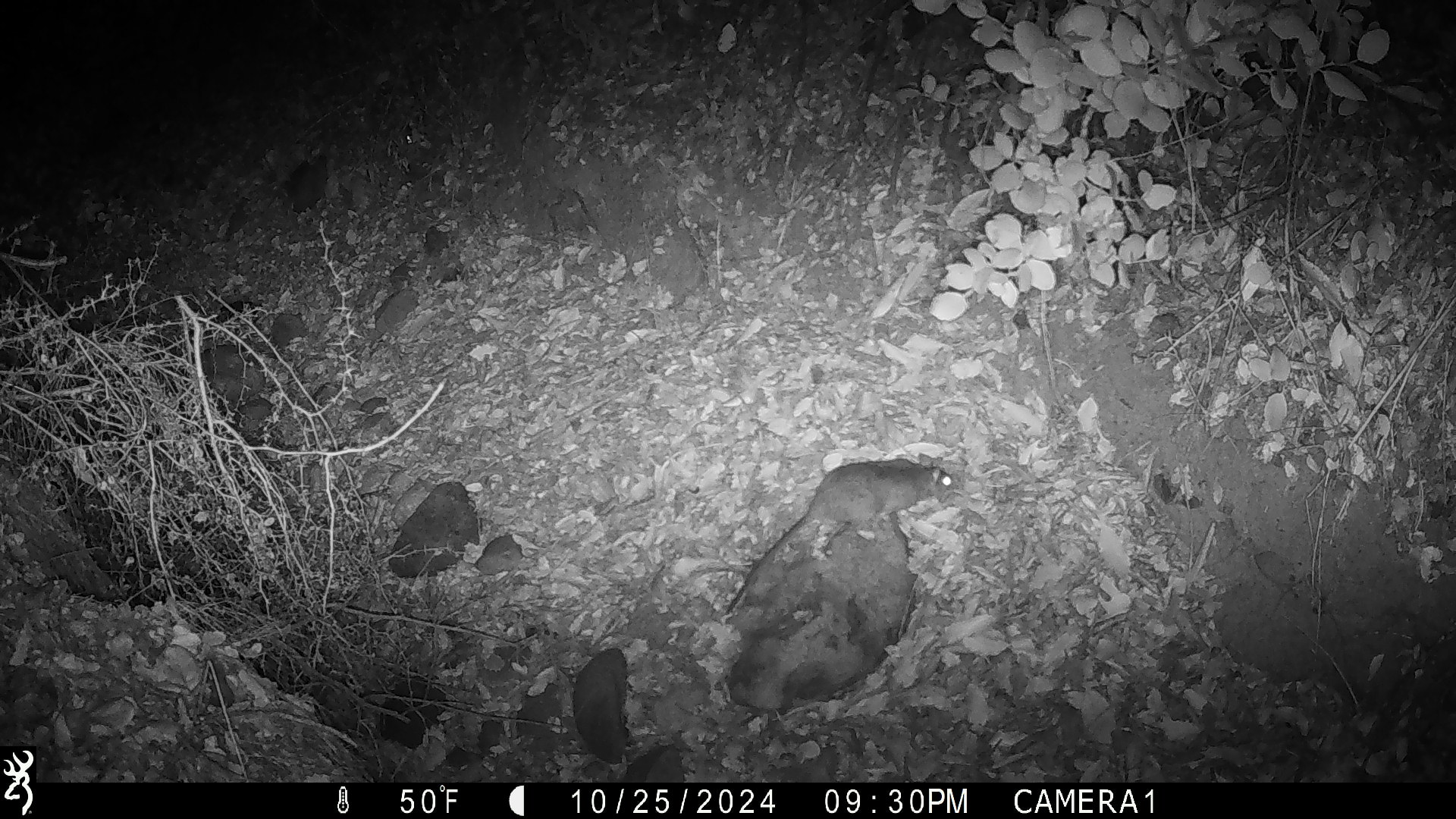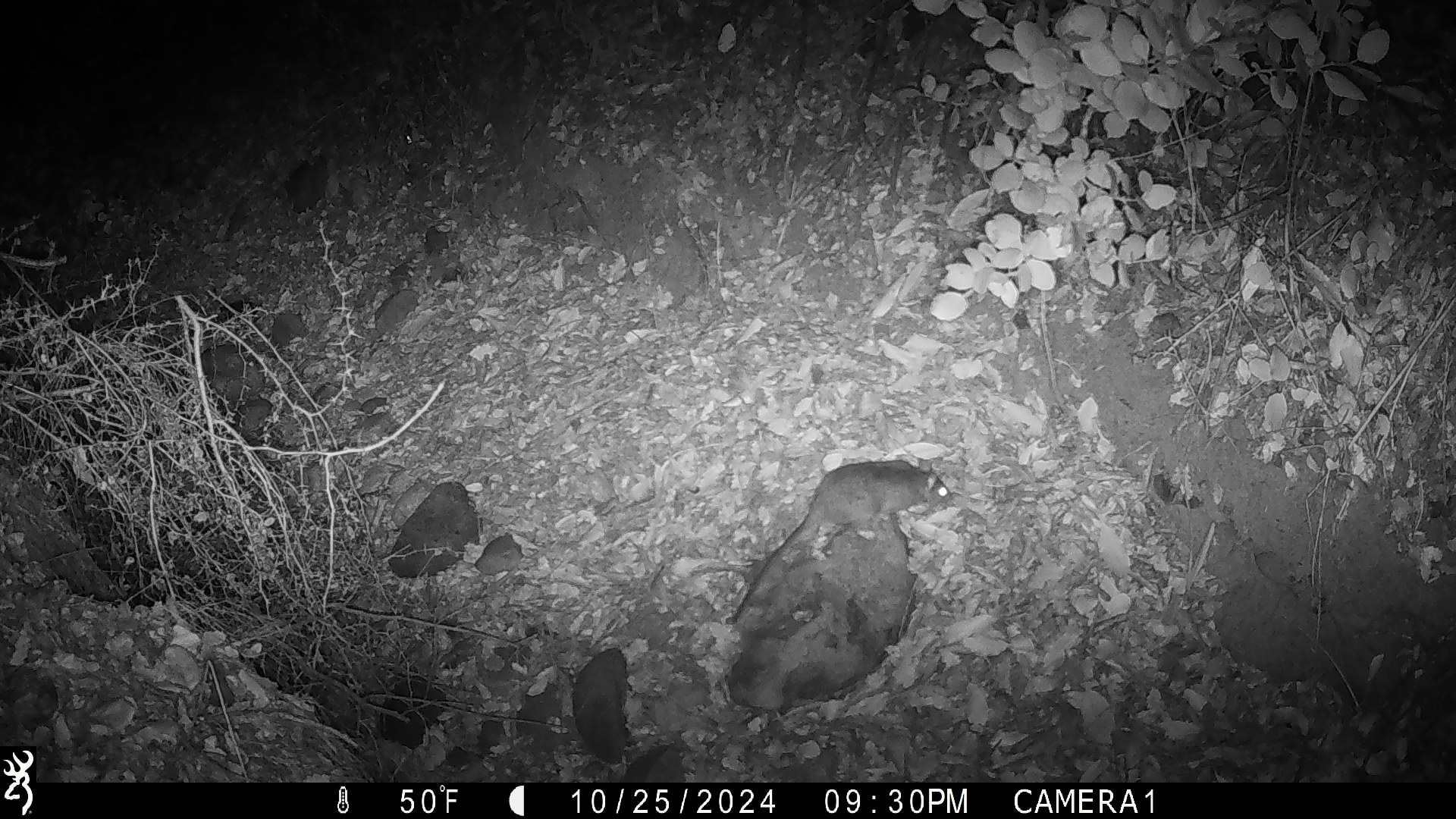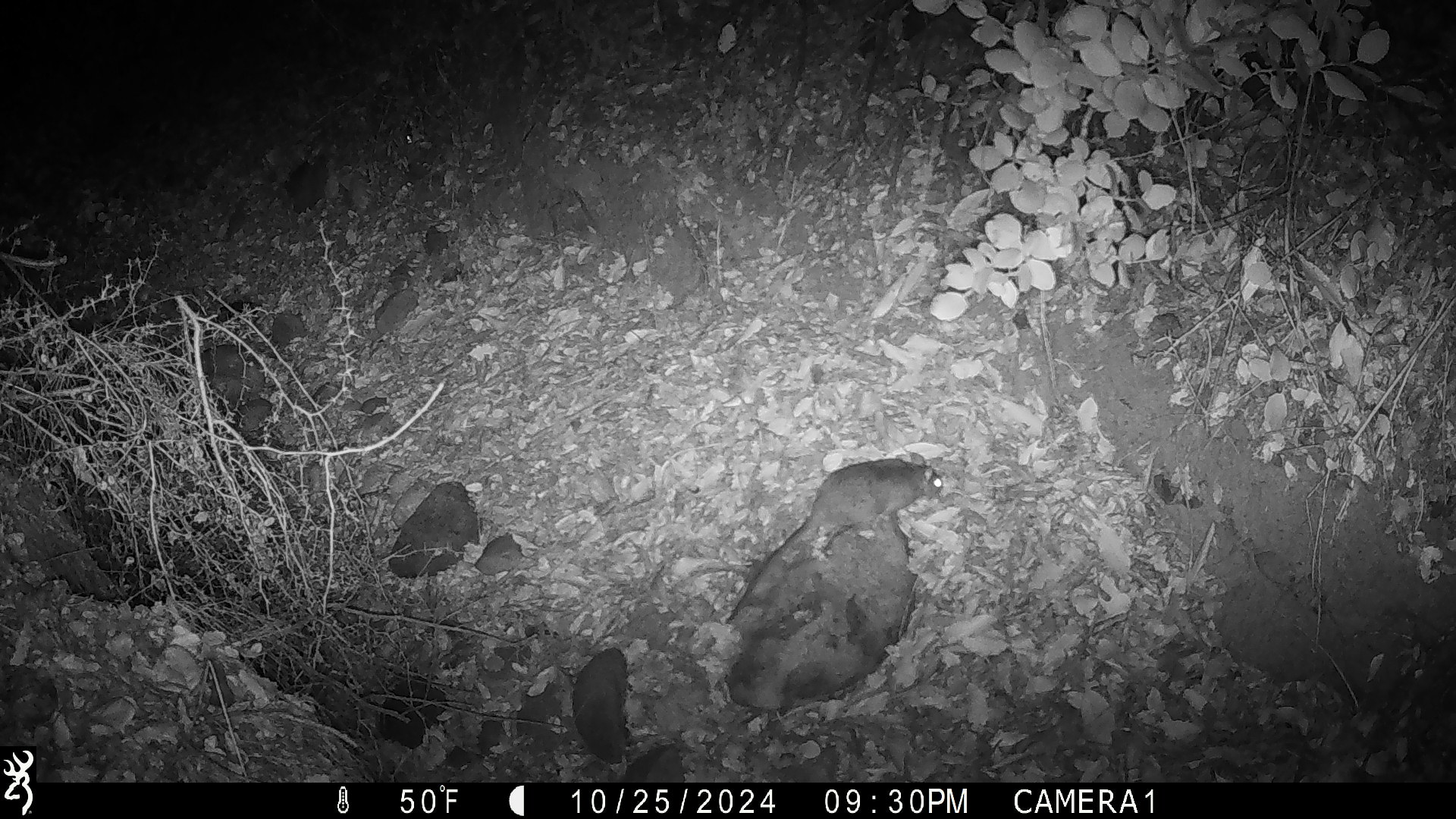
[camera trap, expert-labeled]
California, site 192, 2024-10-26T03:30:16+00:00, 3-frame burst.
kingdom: Animalia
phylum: Chordata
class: Mammalia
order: Rodentia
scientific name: Rodentia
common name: mouse or rat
Mouse or rat (Rodentia).